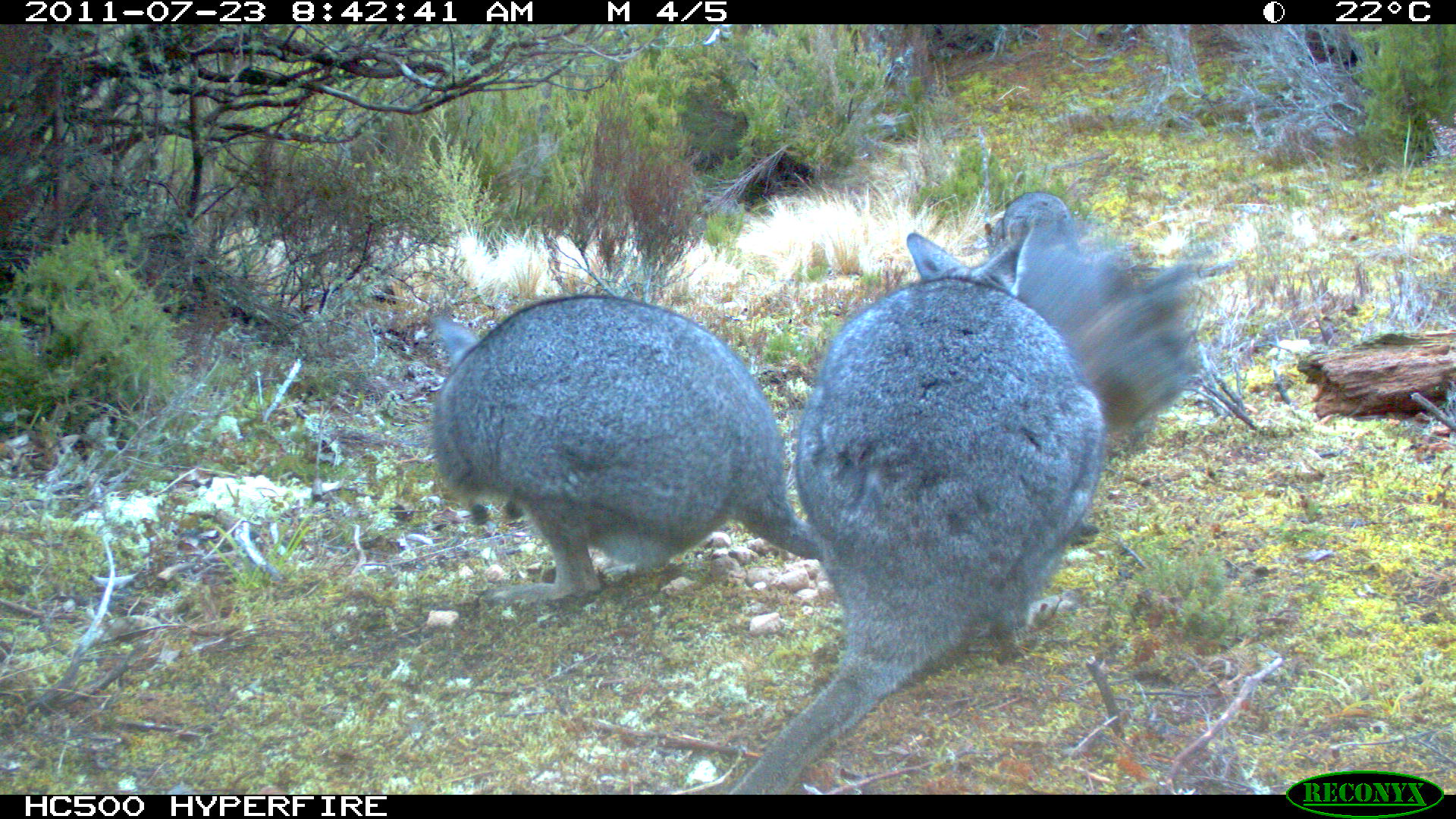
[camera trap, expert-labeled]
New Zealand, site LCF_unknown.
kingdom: Animalia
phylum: Chordata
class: Mammalia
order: Diprotodontia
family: Macropodidae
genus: Notamacropus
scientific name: Notamacropus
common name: wallaby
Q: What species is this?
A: Wallaby (Notamacropus).